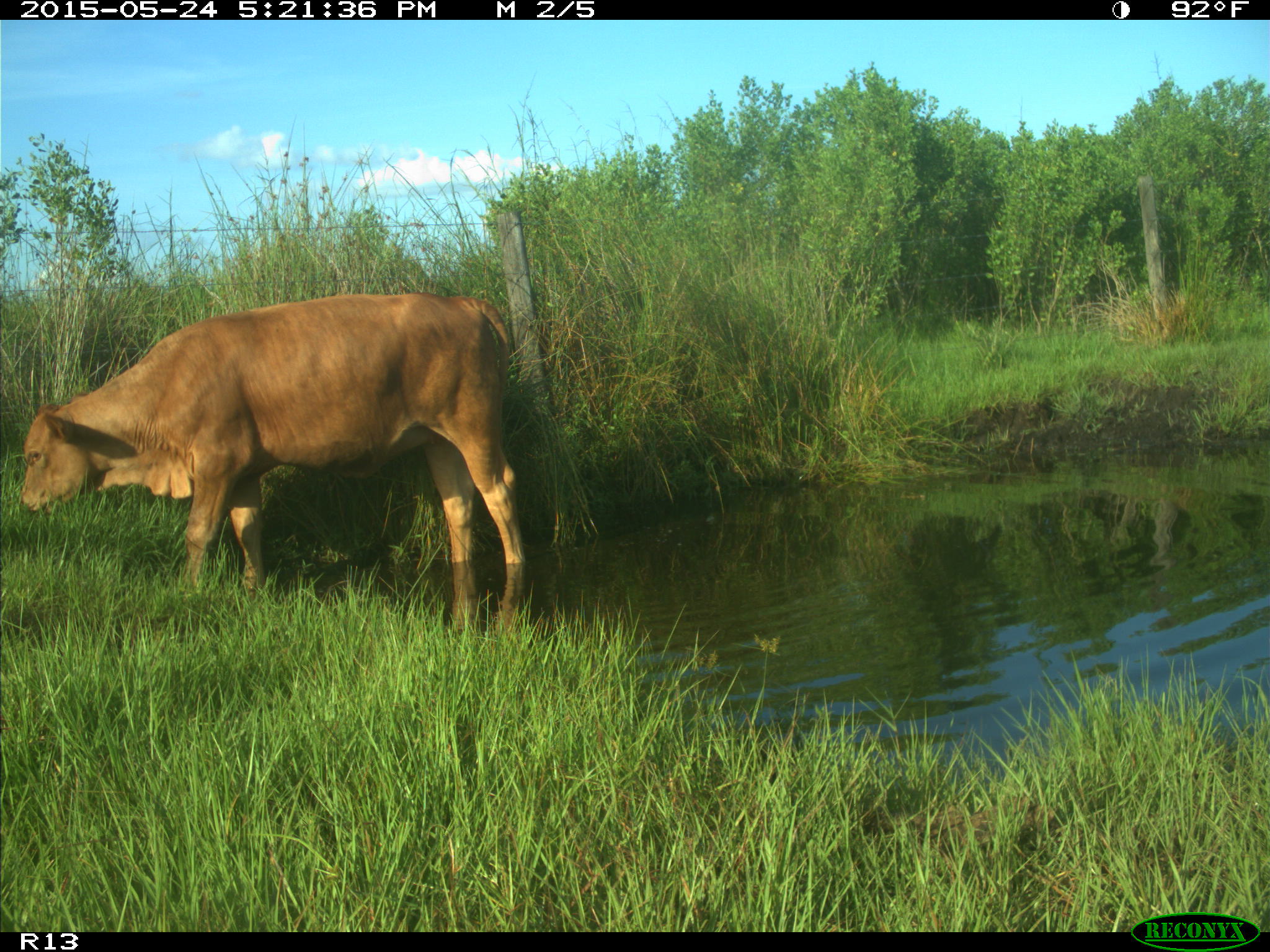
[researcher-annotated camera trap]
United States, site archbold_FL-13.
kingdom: Animalia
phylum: Chordata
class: Mammalia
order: Artiodactyla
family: Bovidae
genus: Bos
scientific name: Bos taurus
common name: domestic cow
Bos taurus (domestic cow).